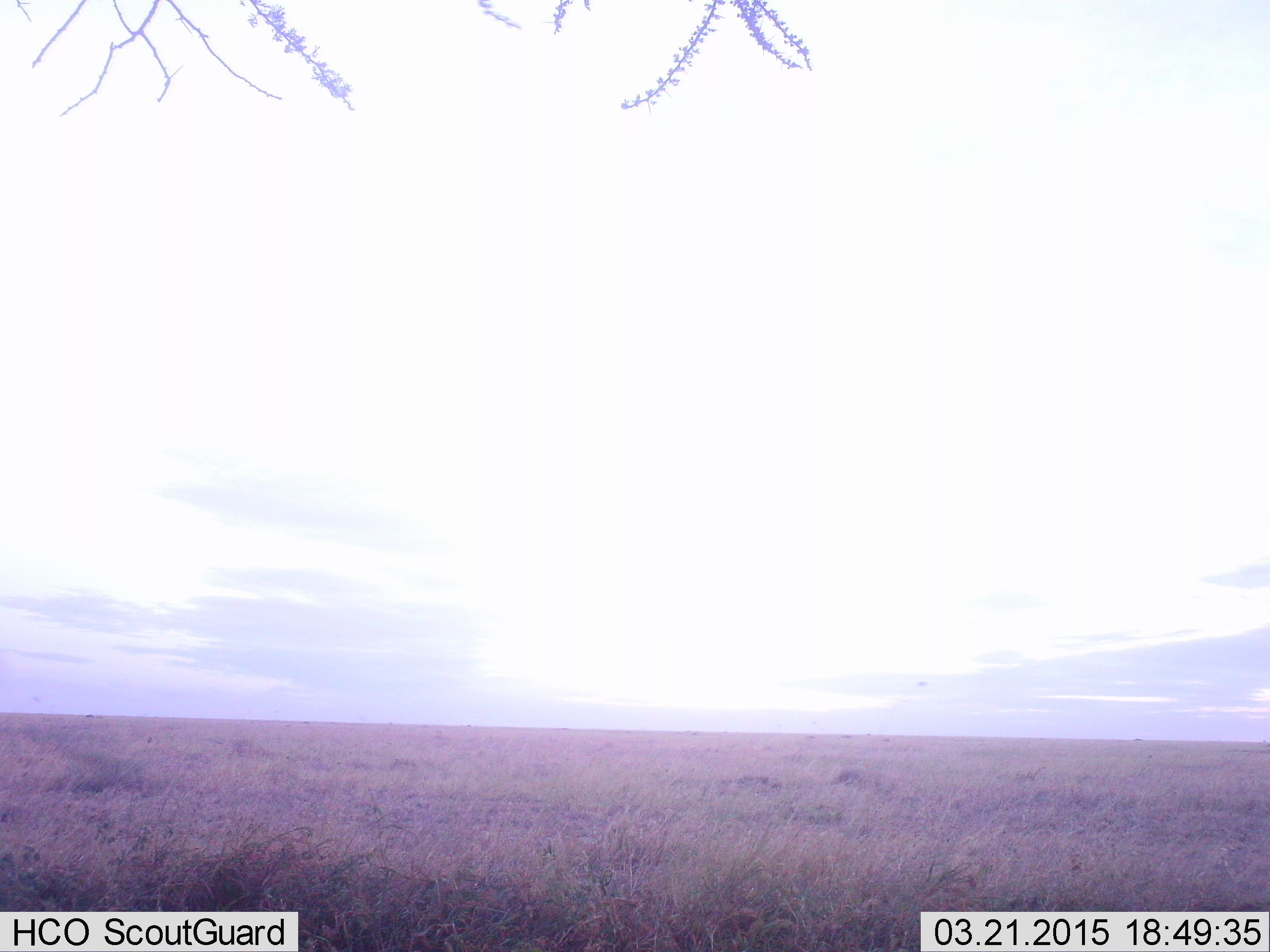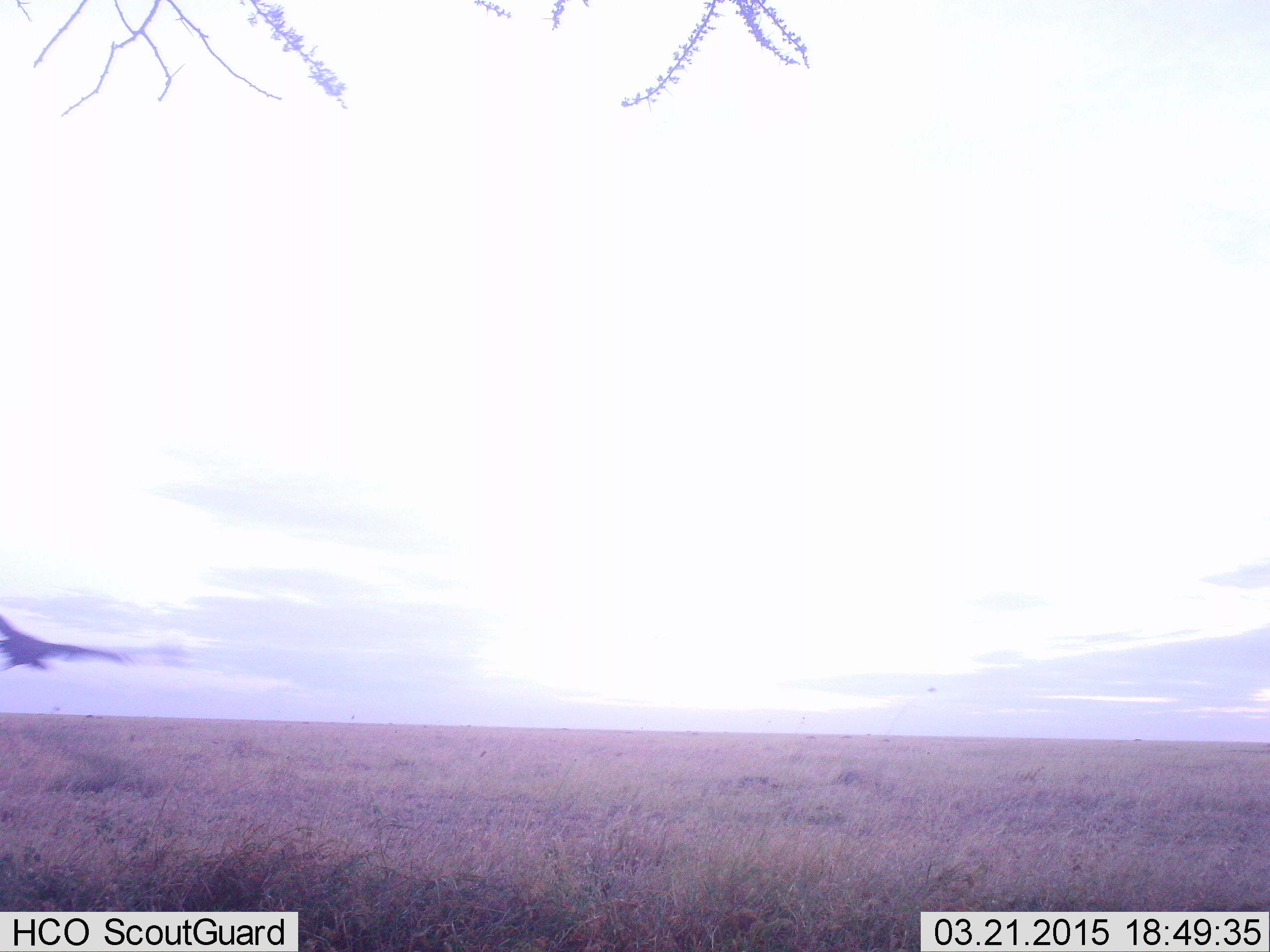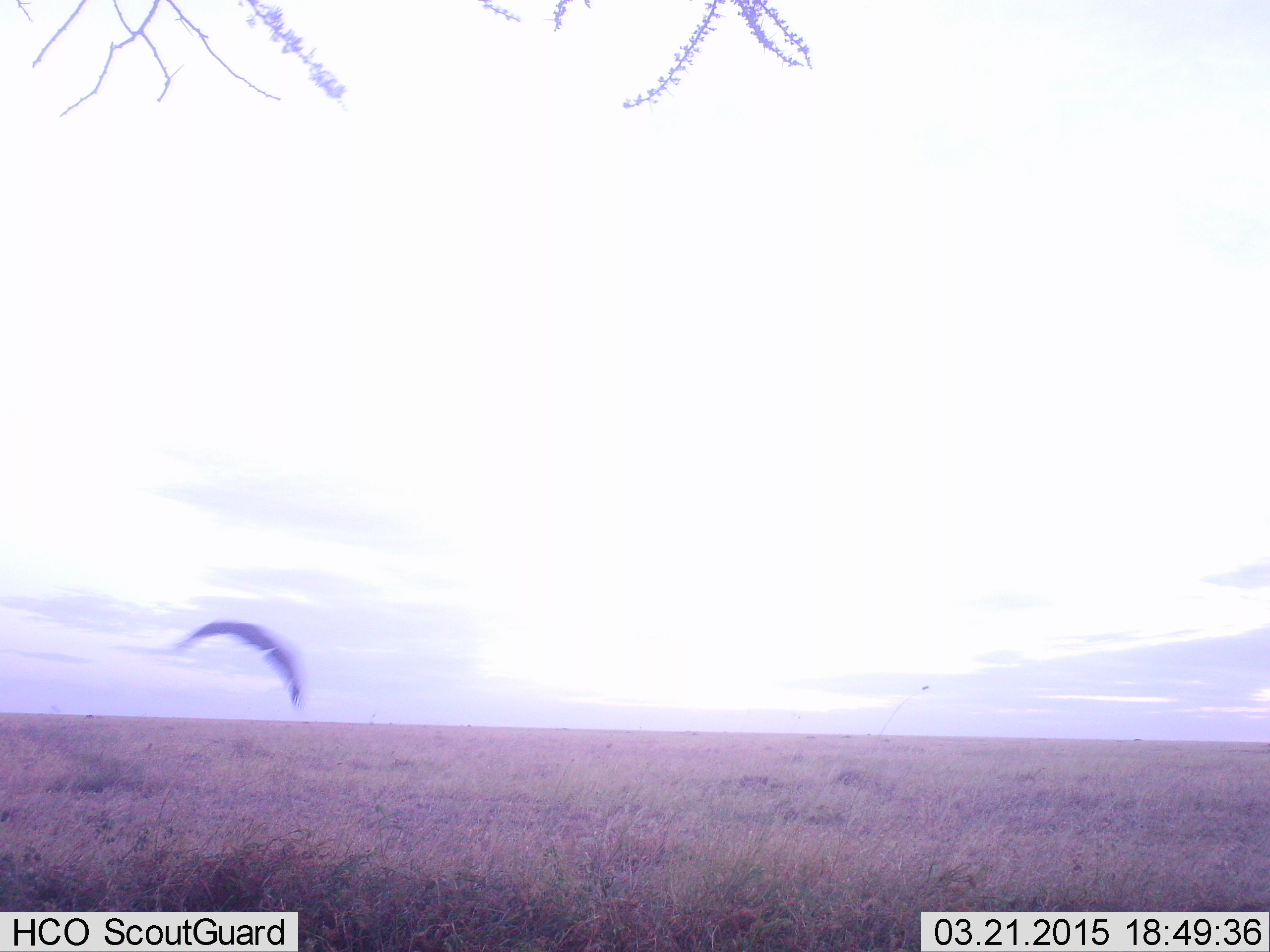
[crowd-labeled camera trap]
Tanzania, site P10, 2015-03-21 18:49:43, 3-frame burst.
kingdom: Animalia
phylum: Chordata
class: Aves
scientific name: Aves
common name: bird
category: otherbird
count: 1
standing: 0%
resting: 0%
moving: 100%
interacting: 0%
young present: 0%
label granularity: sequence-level